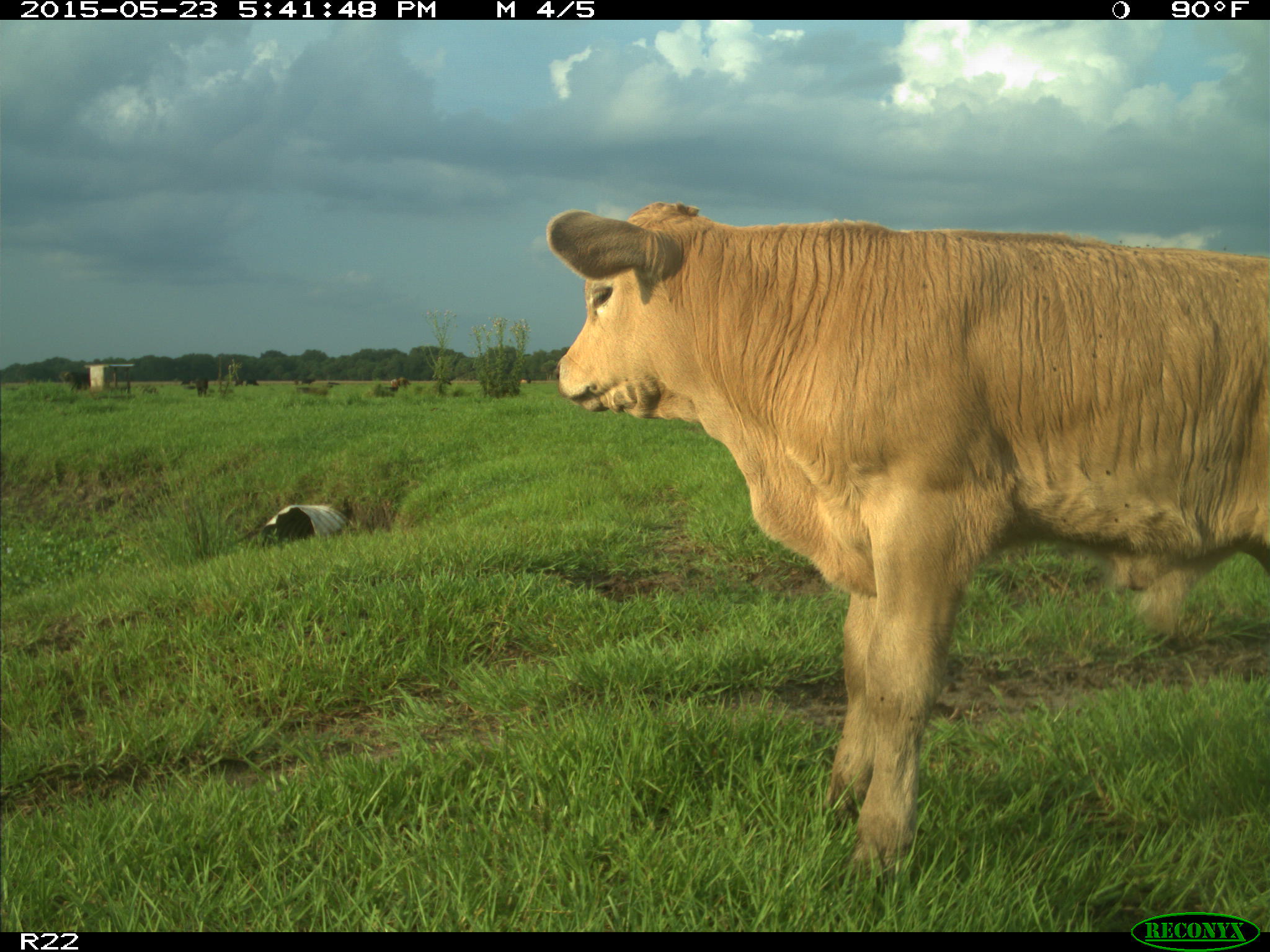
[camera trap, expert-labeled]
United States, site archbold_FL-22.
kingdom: Animalia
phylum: Chordata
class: Mammalia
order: Artiodactyla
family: Bovidae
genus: Bos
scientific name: Bos taurus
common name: domestic cow